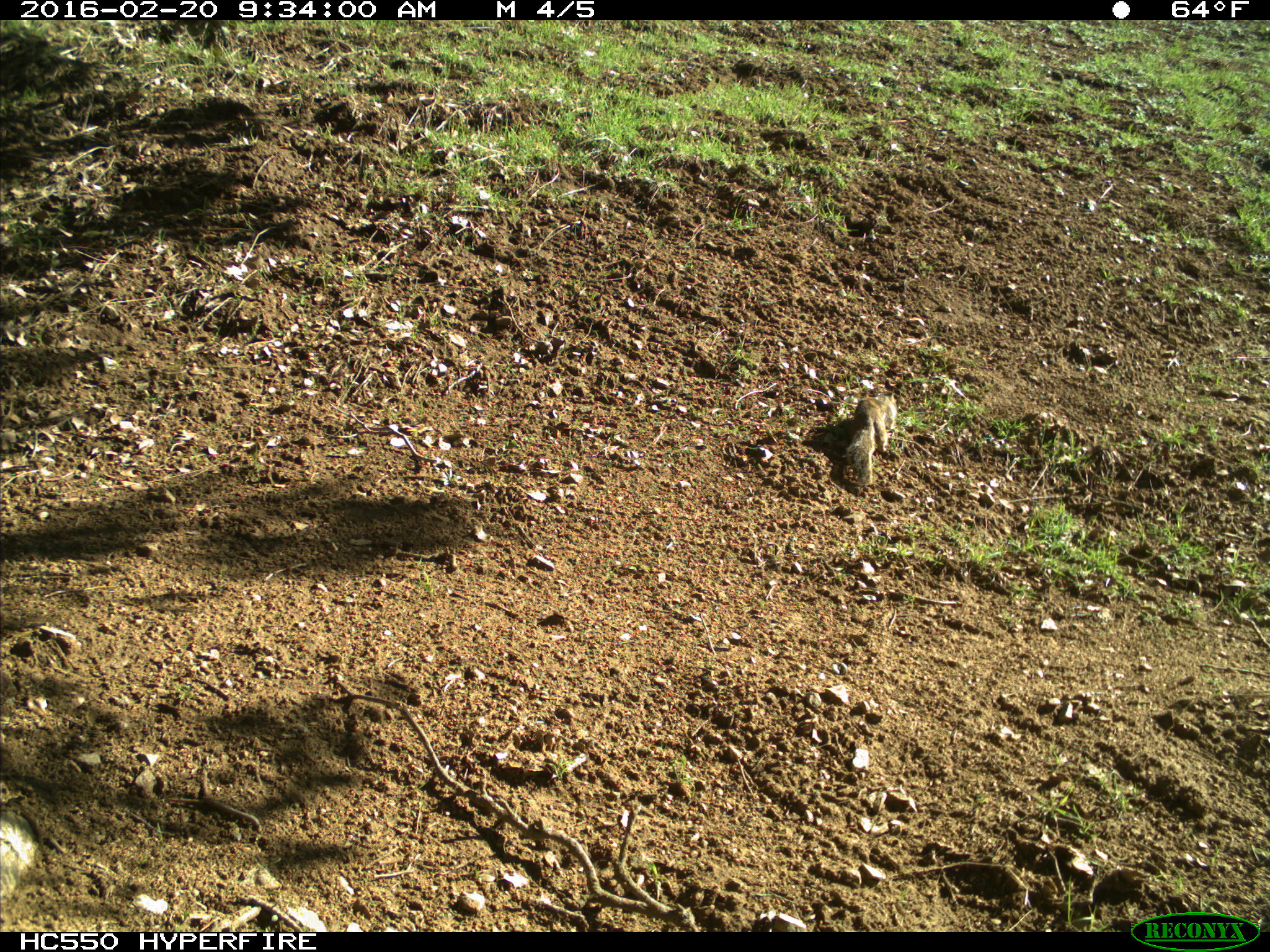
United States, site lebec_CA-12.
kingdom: Animalia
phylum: Chordata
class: Mammalia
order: Rodentia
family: Sciuridae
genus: Otospermophilus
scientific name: Otospermophilus beecheyi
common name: california ground squirrel